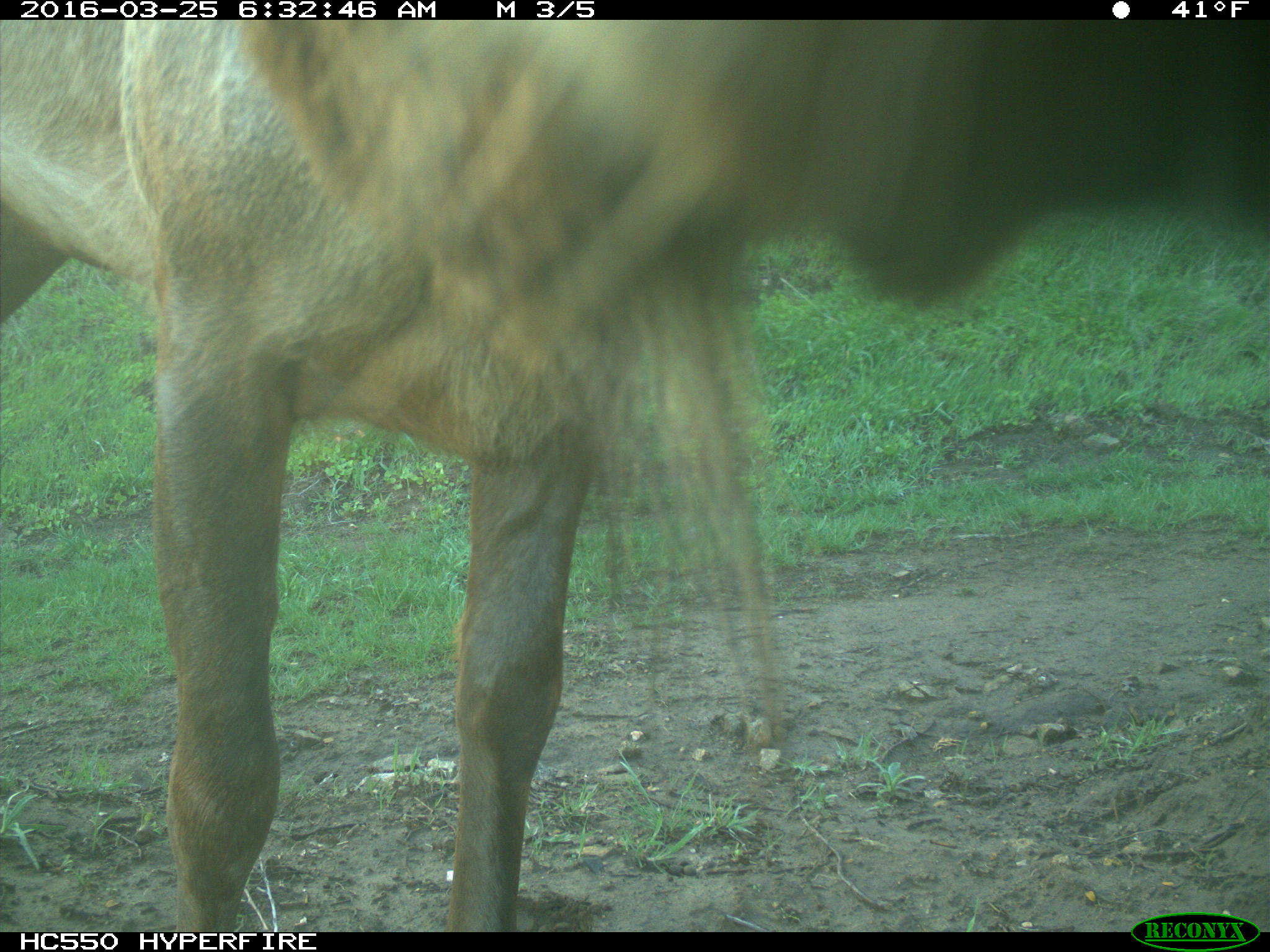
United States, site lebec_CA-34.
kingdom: Animalia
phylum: Chordata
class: Mammalia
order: Artiodactyla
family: Cervidae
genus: Cervus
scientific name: Cervus canadensis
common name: elk